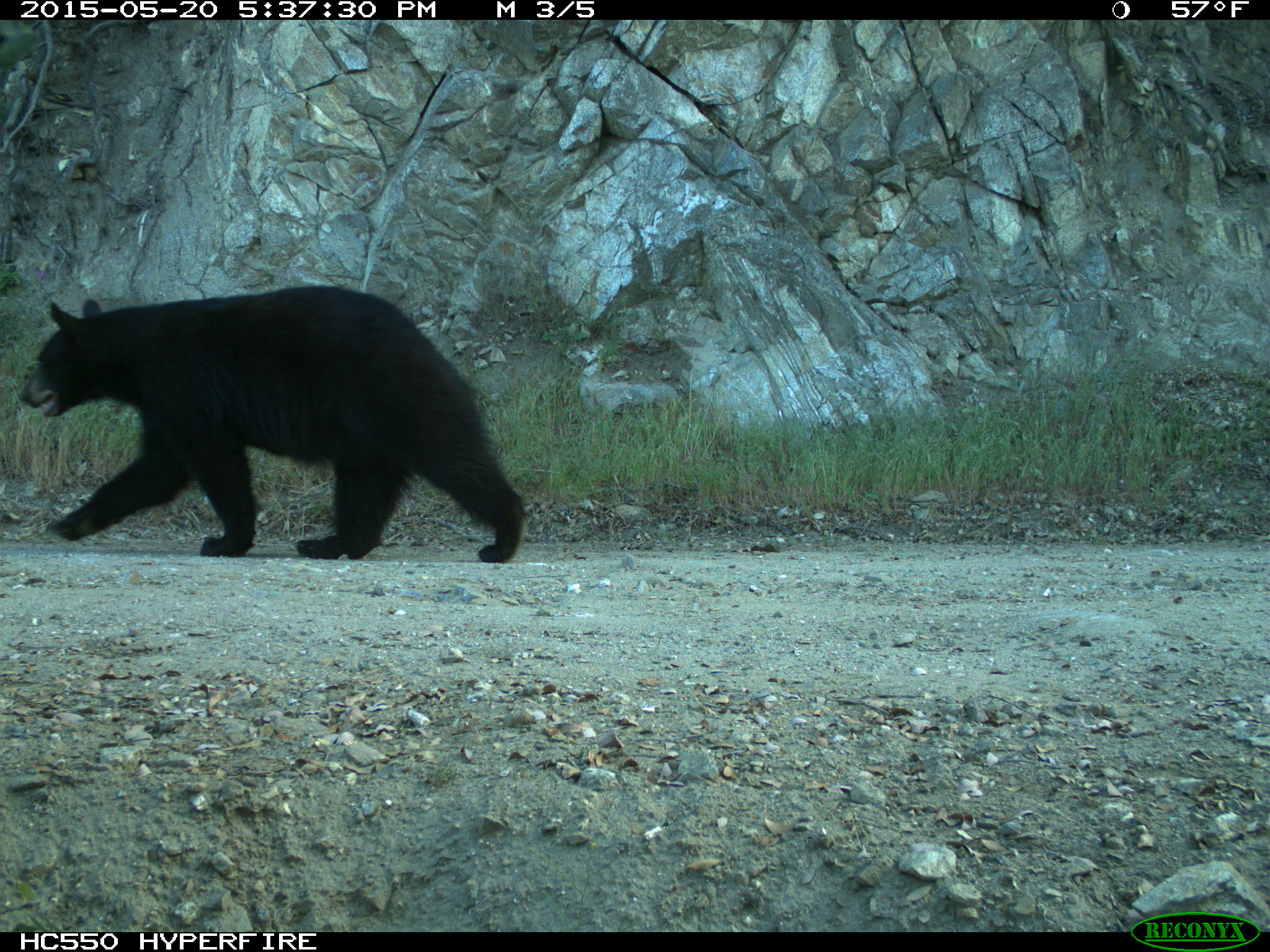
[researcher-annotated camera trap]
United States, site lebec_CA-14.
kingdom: Animalia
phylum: Chordata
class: Mammalia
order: Carnivora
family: Ursidae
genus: Ursus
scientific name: Ursus americanus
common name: american black bear